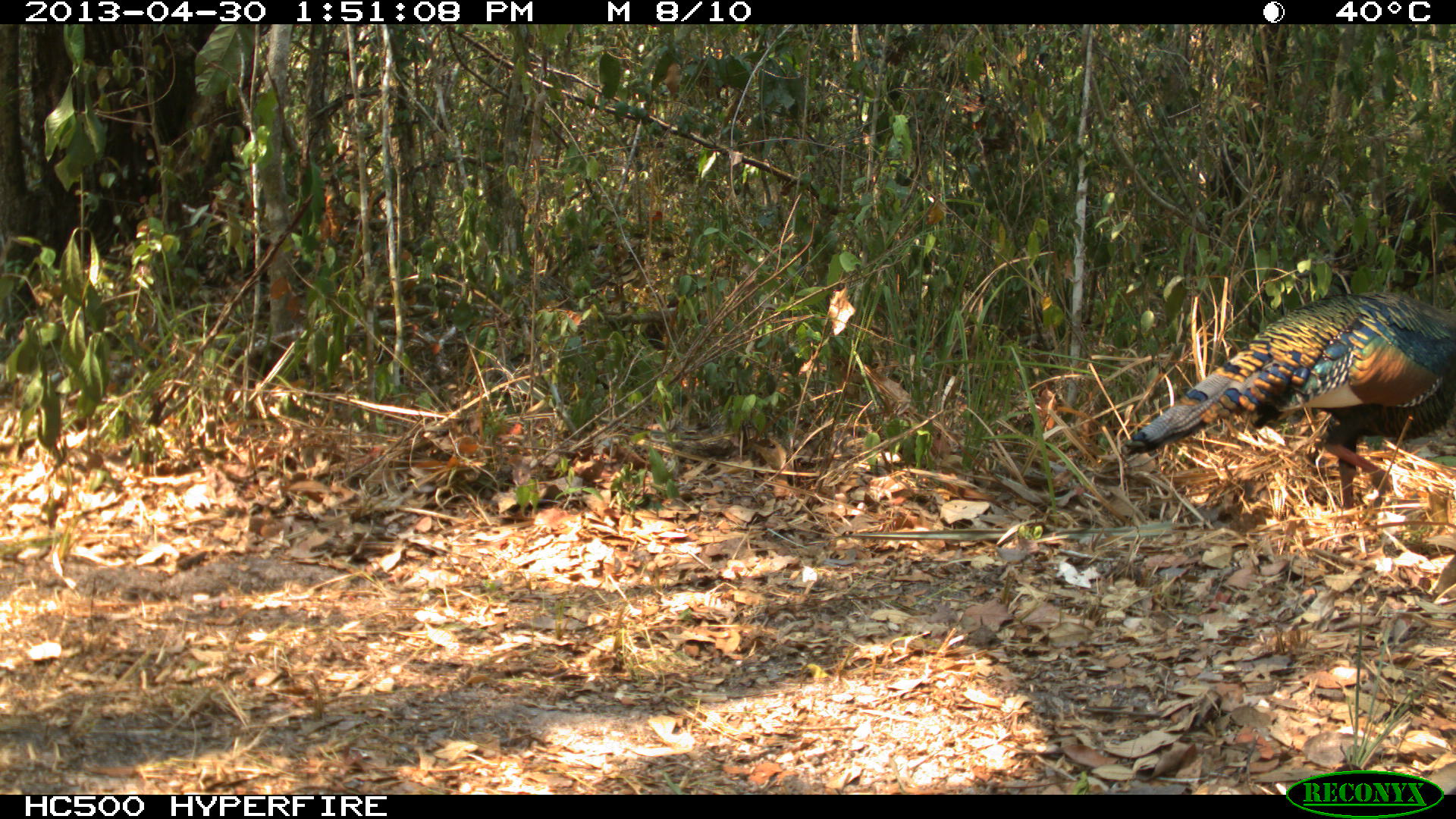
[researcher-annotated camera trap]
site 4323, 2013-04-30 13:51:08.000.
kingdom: Animalia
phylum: Chordata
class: Aves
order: Galliformes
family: Phasianidae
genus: Meleagris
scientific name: Meleagris ocellata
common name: ocellated turkey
Meleagris ocellata (ocellated turkey), count 1, sex male.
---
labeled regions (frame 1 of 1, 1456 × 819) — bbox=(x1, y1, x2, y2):
meleagris ocellata: bbox=(1122, 291, 1456, 508)